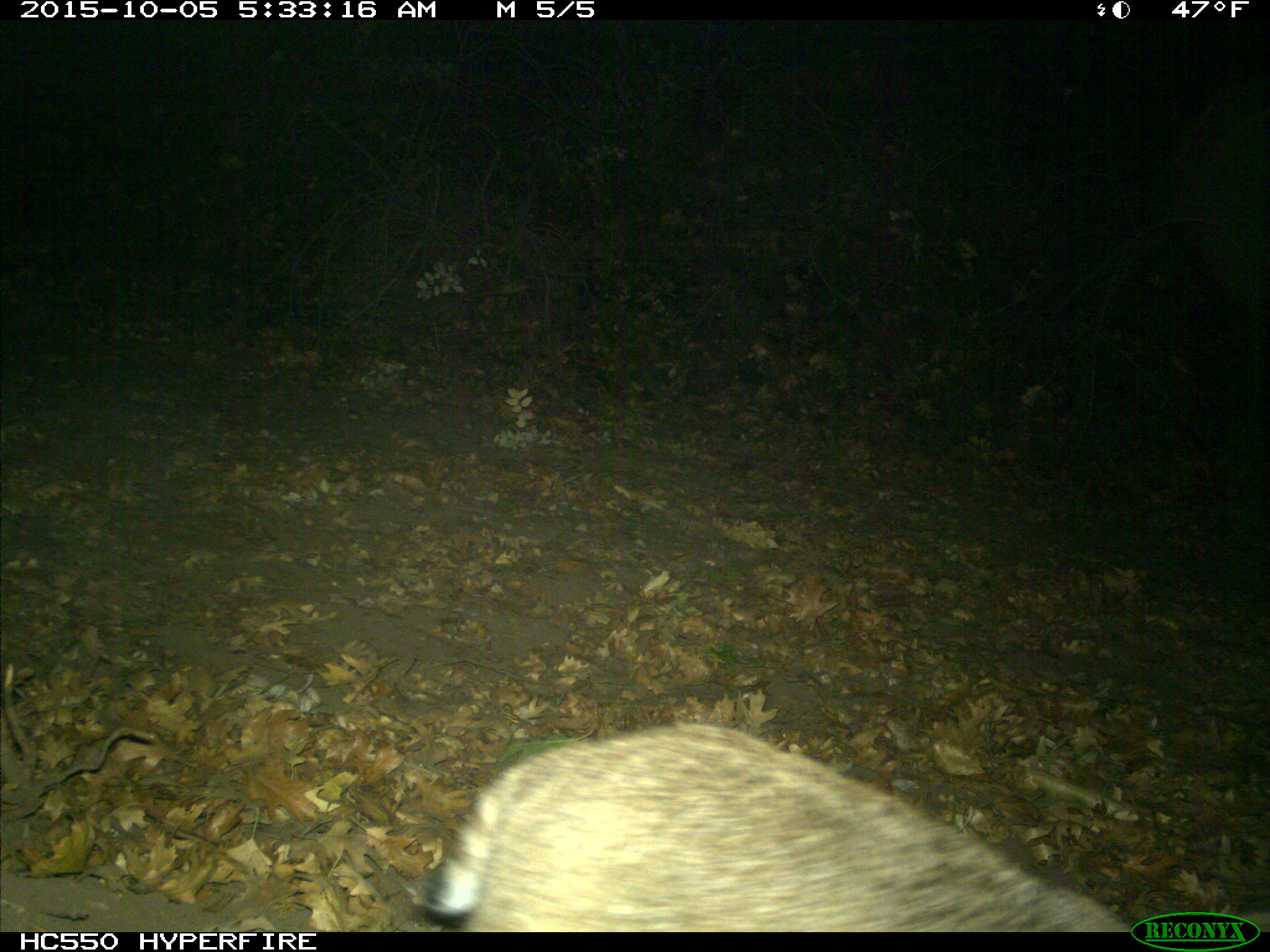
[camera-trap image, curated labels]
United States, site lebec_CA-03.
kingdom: Animalia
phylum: Chordata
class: Mammalia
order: Carnivora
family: Felidae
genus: Lynx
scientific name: Lynx rufus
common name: bobcat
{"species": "Lynx rufus (bobcat)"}